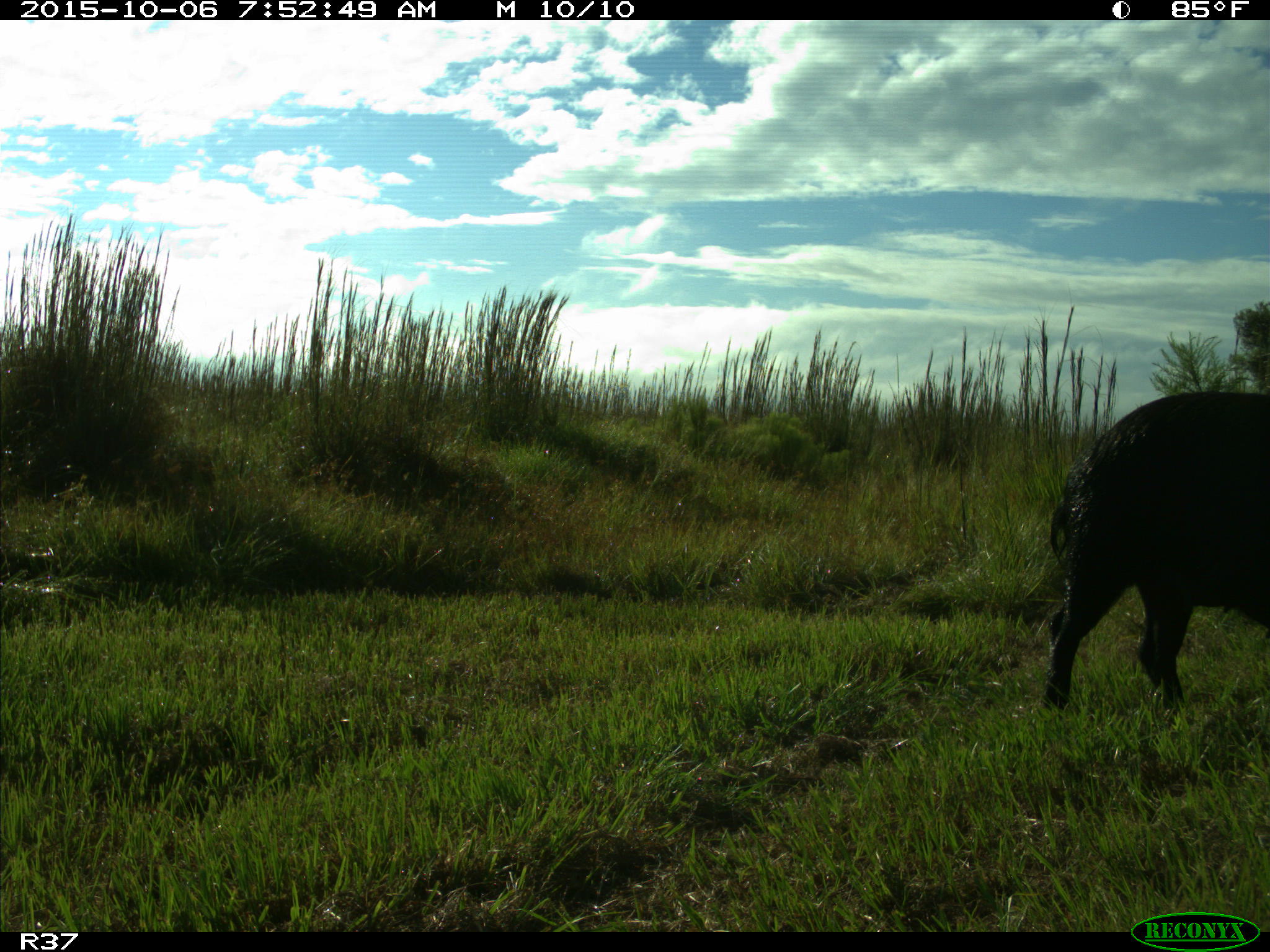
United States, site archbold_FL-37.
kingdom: Animalia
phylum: Chordata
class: Mammalia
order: Artiodactyla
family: Suidae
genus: Sus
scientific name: Sus scrofa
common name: wild boar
Sus scrofa (wild boar).